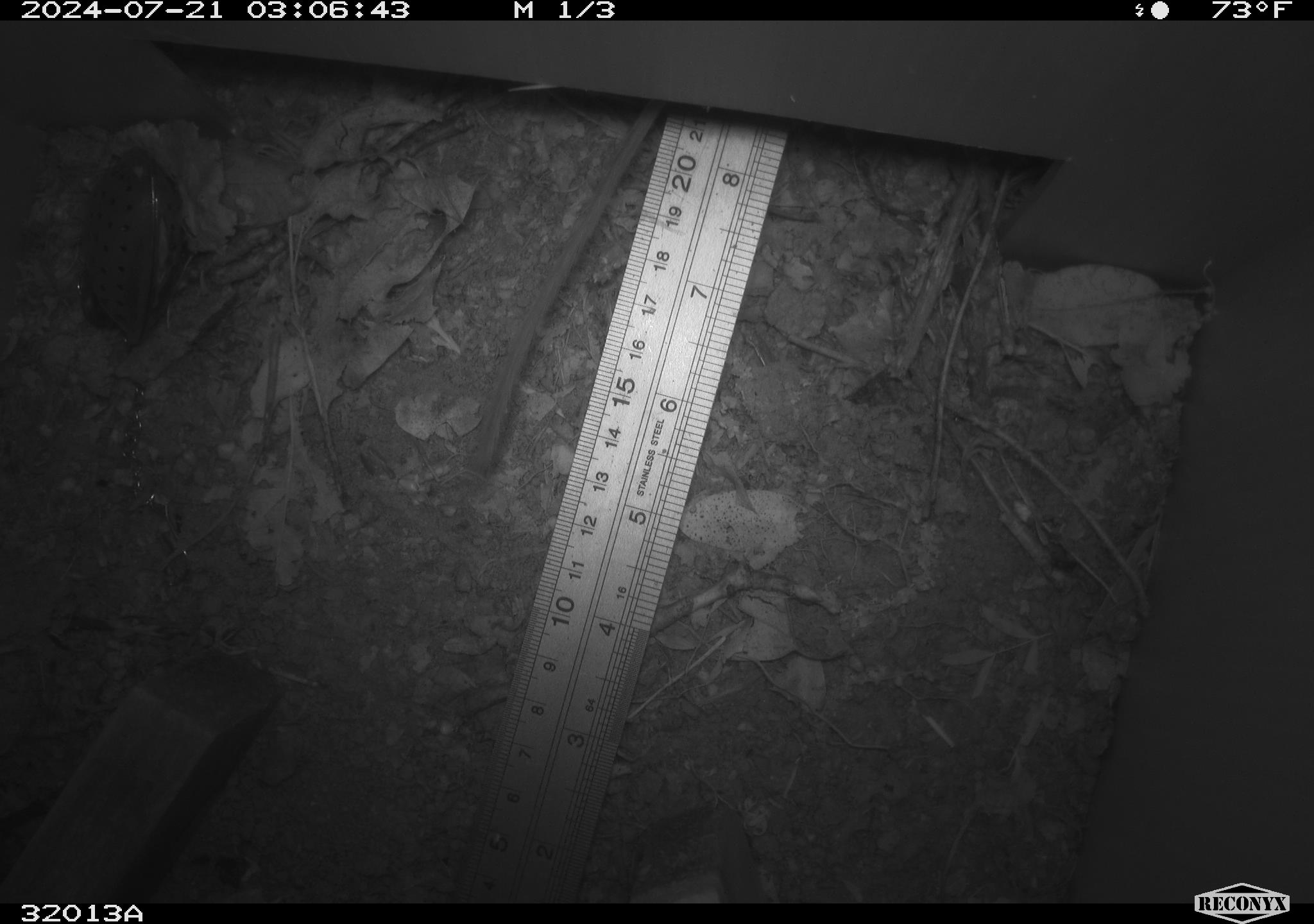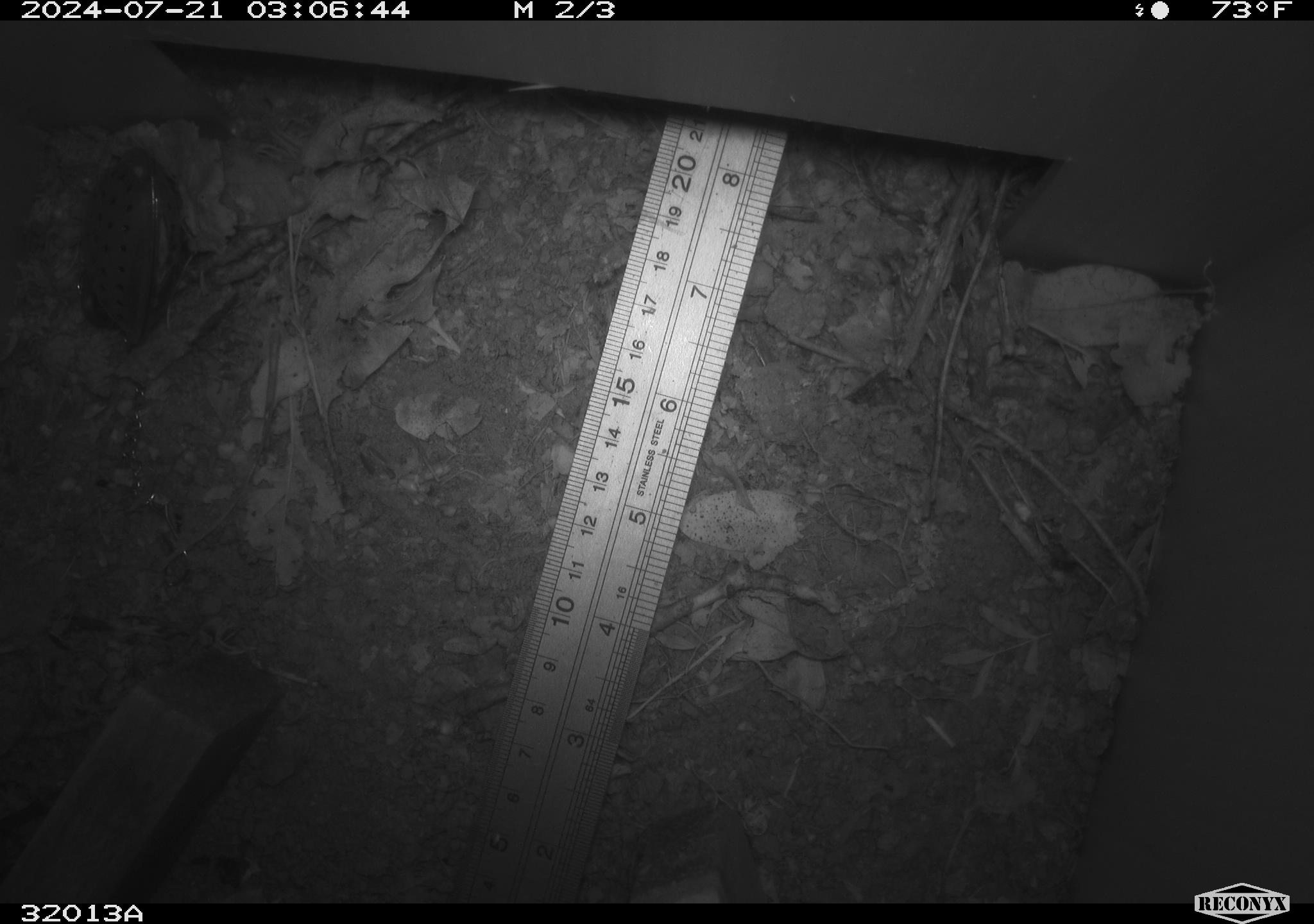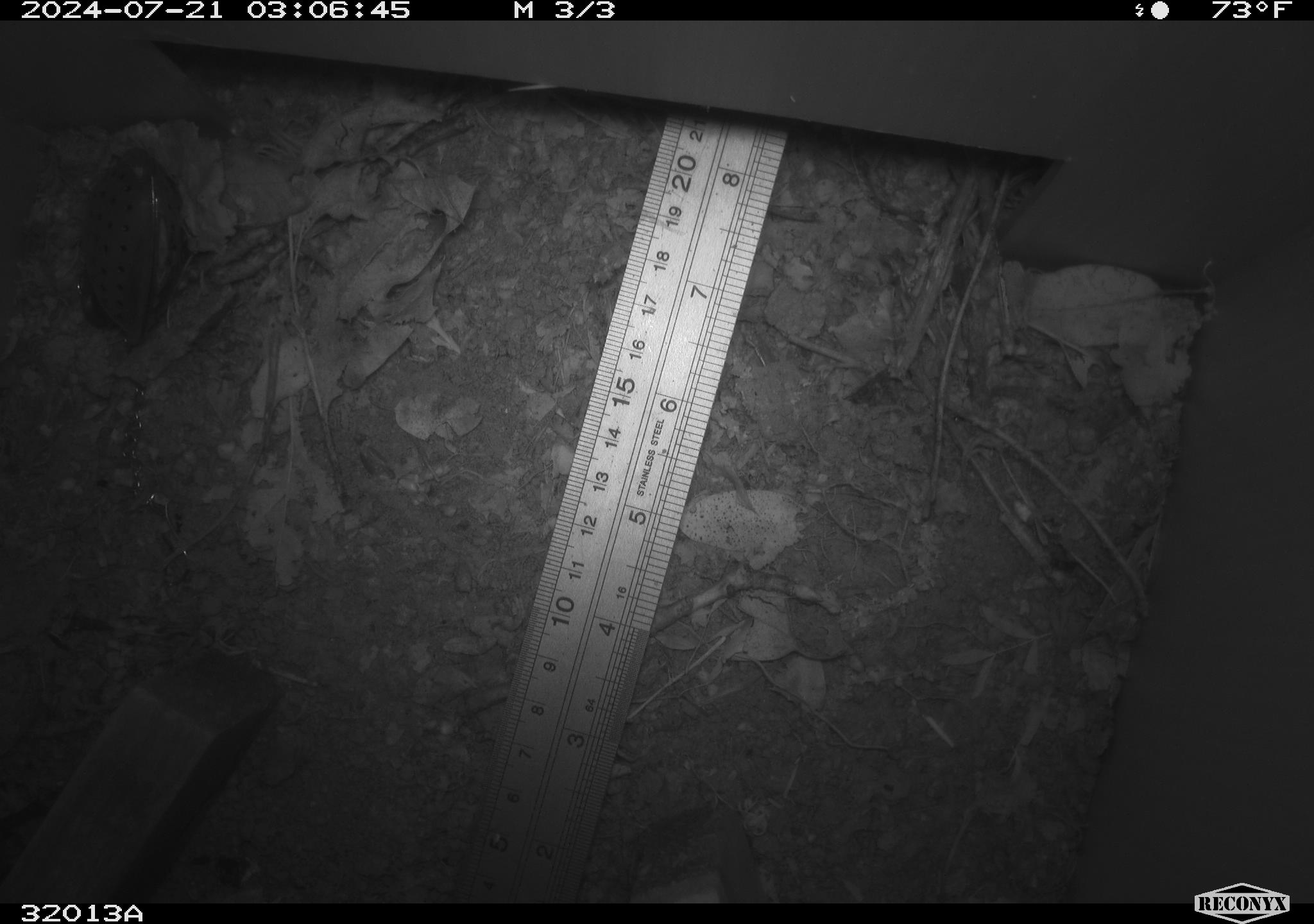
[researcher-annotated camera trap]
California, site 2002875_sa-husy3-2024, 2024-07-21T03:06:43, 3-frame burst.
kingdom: Animalia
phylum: Chordata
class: Mammalia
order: Rodentia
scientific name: Rodentia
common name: rodent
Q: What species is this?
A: Rodent (Rodentia).